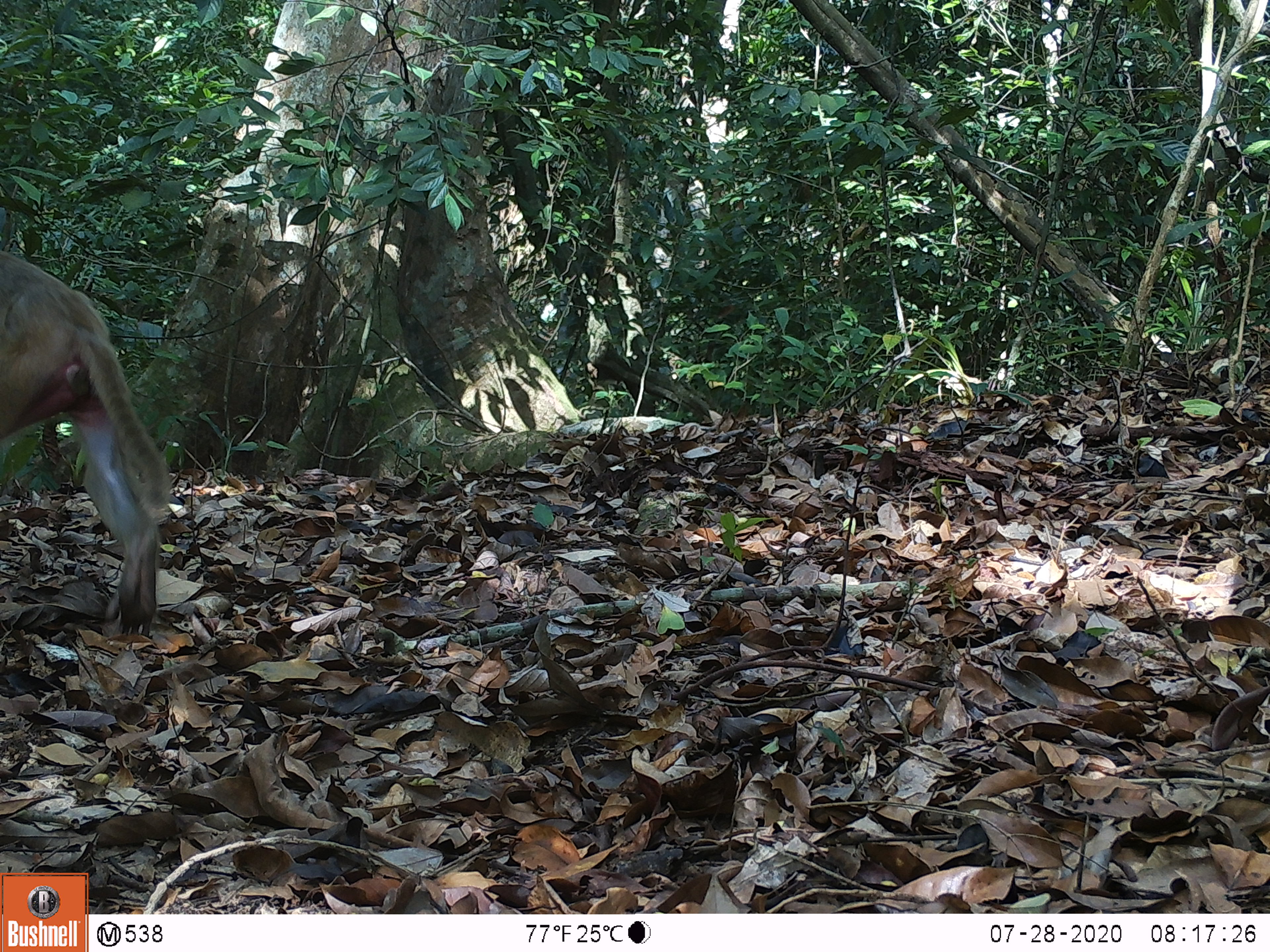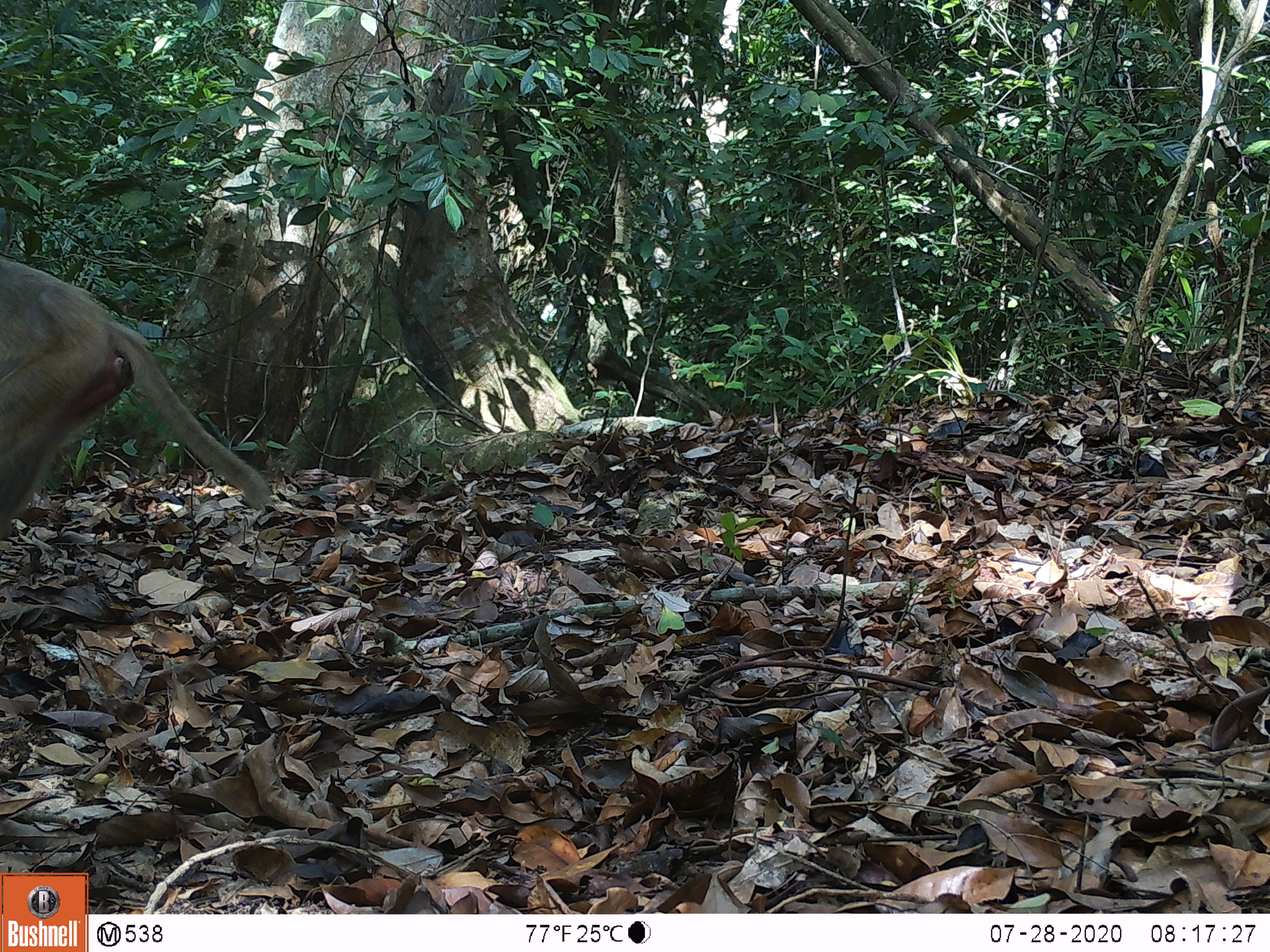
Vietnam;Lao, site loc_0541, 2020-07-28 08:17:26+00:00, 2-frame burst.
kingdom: Animalia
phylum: Chordata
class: Mammalia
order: Primates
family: Cercopithecidae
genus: Macaca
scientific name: Macaca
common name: macaques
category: assam or rhesus macaque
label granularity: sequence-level